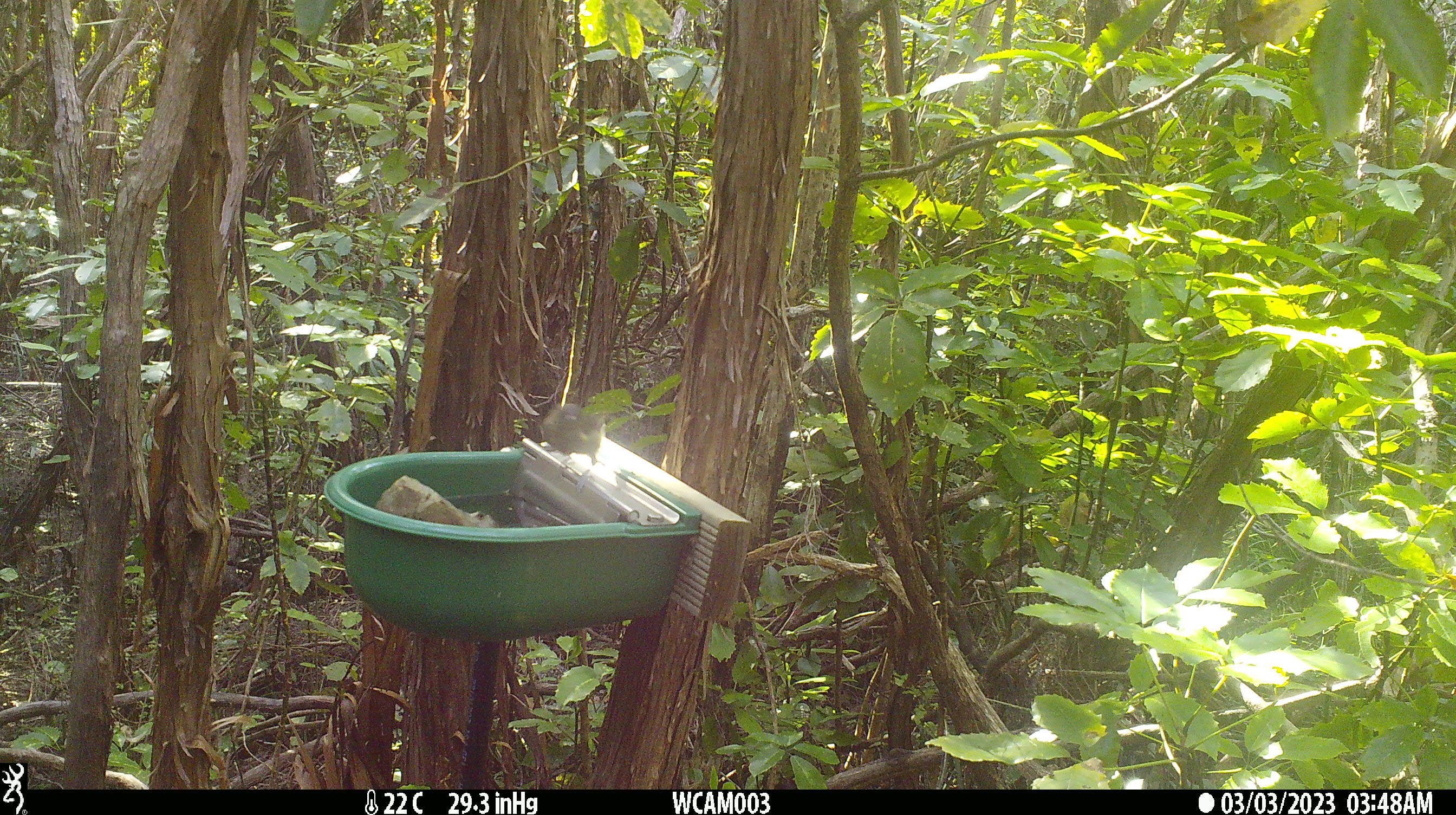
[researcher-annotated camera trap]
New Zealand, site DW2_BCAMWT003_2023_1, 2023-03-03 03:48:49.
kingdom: Animalia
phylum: Chordata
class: Aves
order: Passeriformes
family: Meliphagidae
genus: Anthornis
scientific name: Anthornis melanura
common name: new zealand bellbird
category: bellbird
Bellbird (new zealand bellbird) (Anthornis melanura).